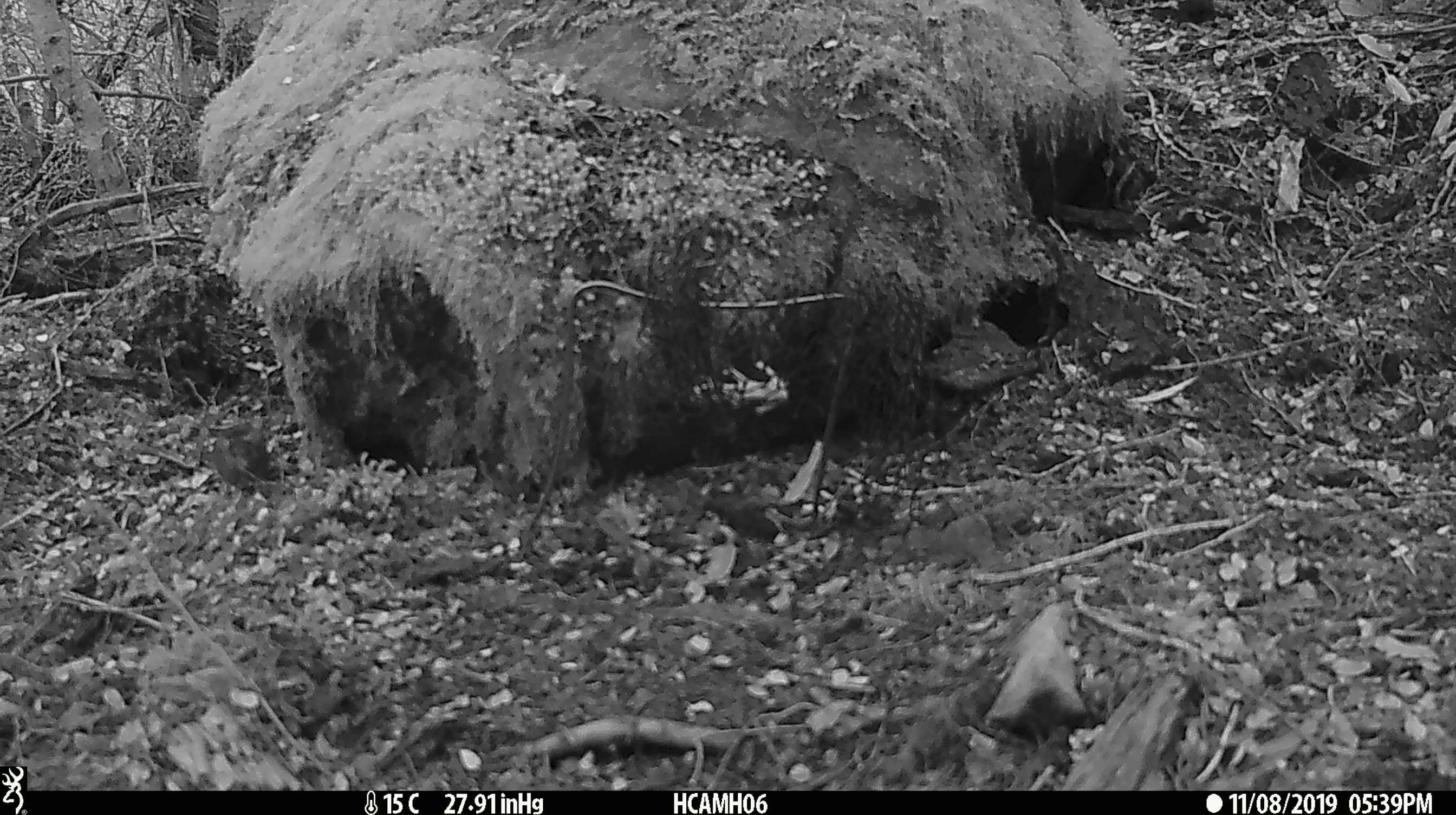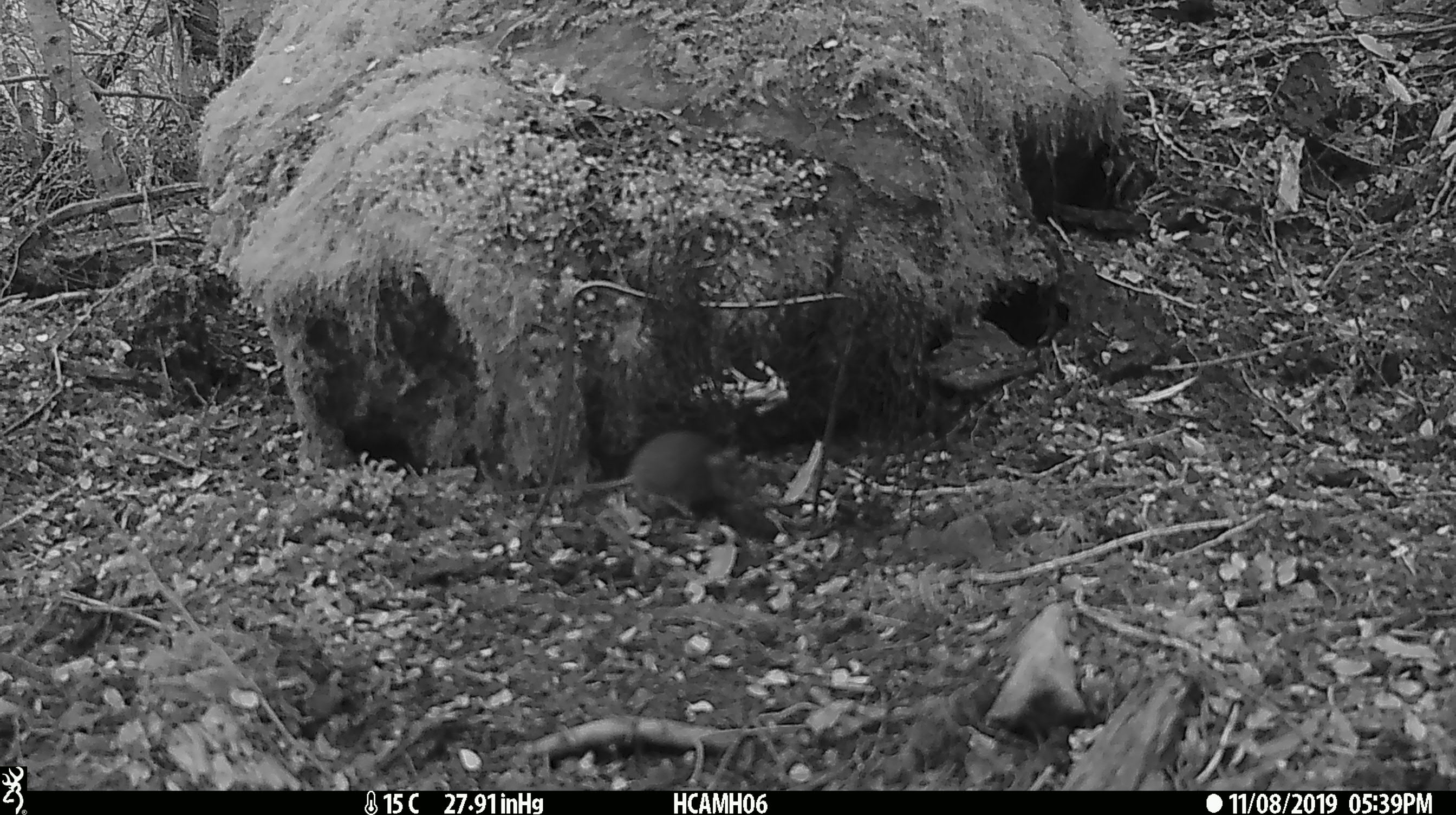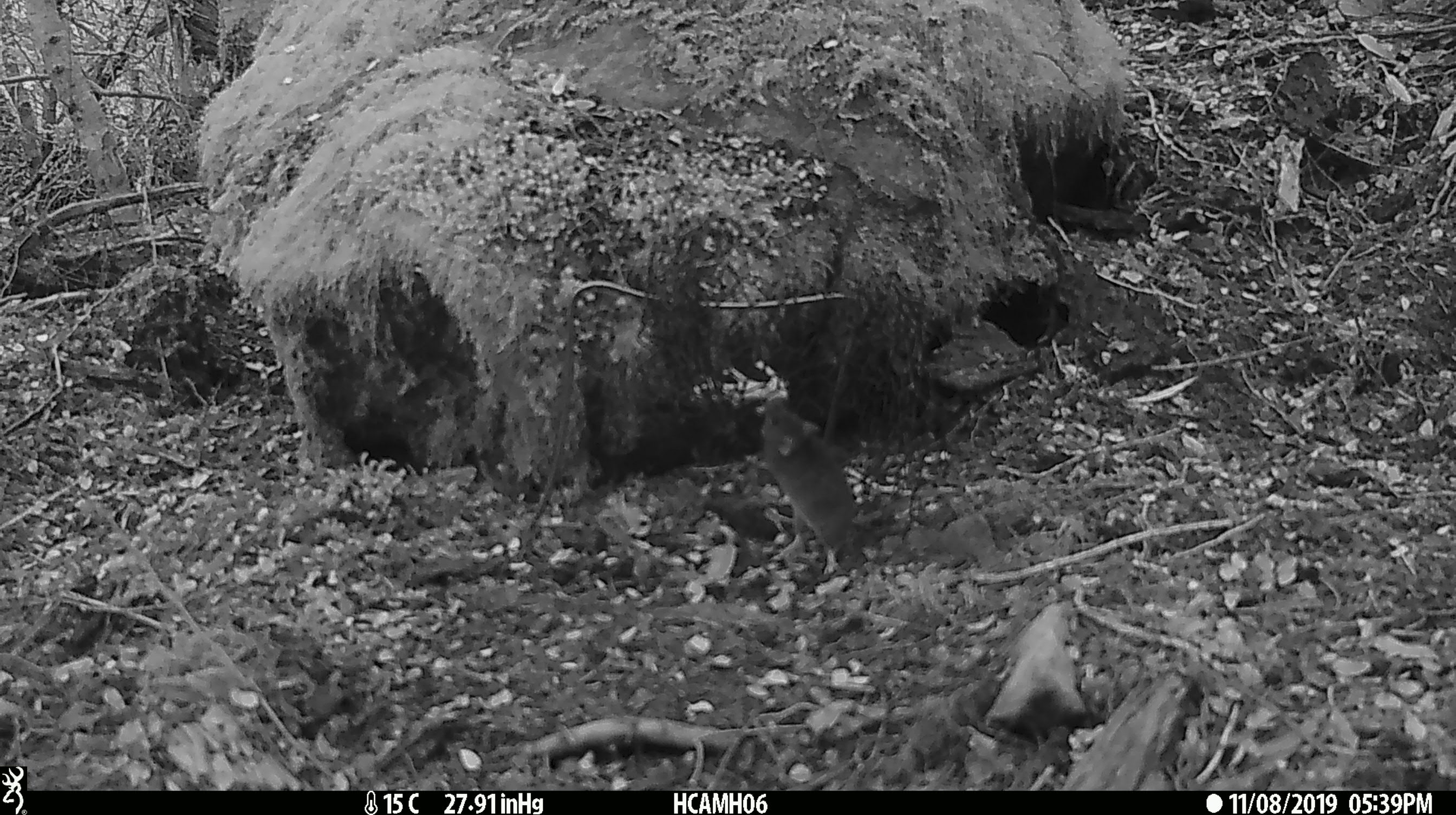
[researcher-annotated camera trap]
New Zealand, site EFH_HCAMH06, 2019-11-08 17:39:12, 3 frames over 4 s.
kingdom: Animalia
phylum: Chordata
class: Mammalia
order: Rodentia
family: Muridae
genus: Mus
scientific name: Mus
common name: mouse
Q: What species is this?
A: Mouse (Mus).